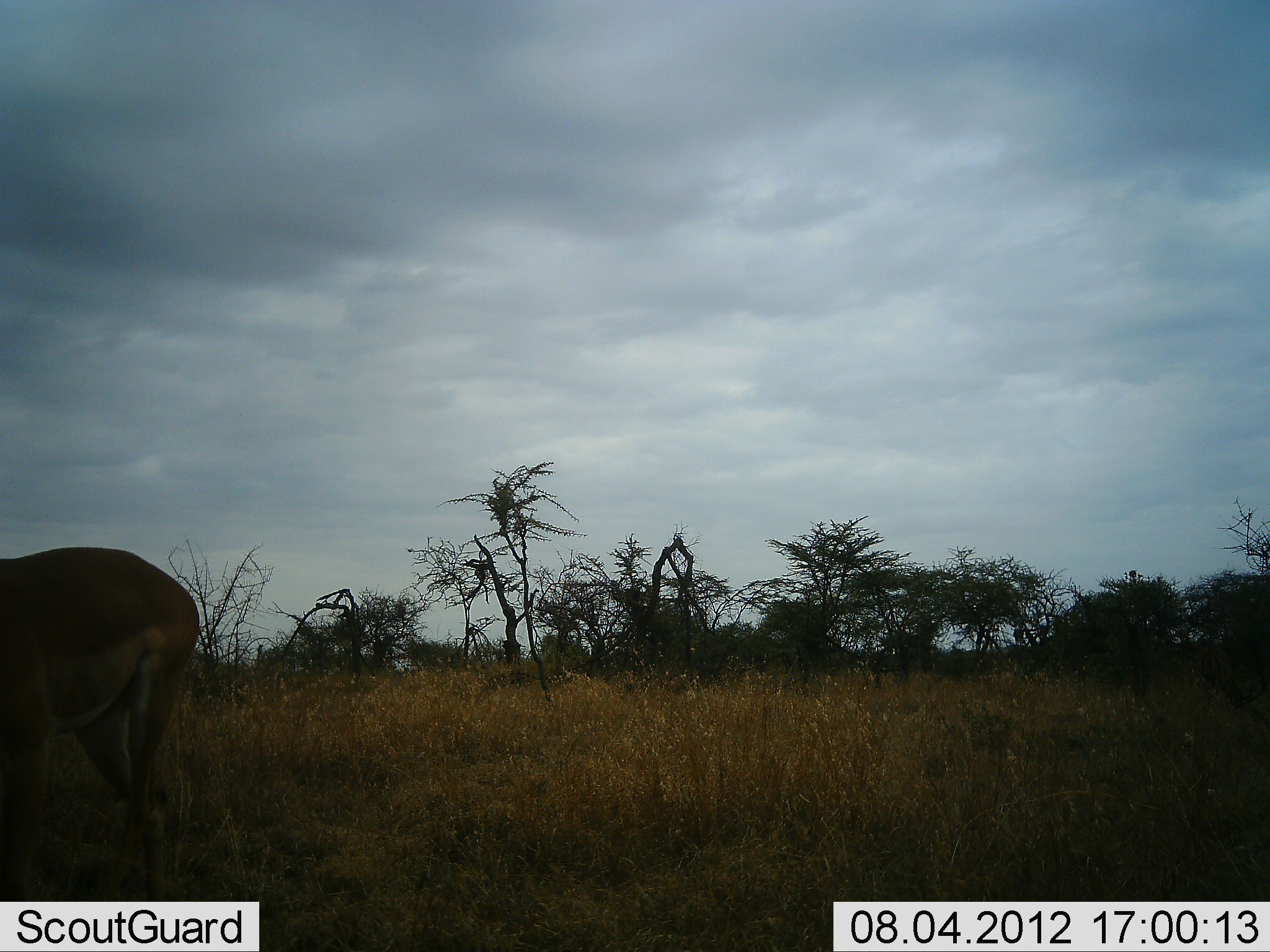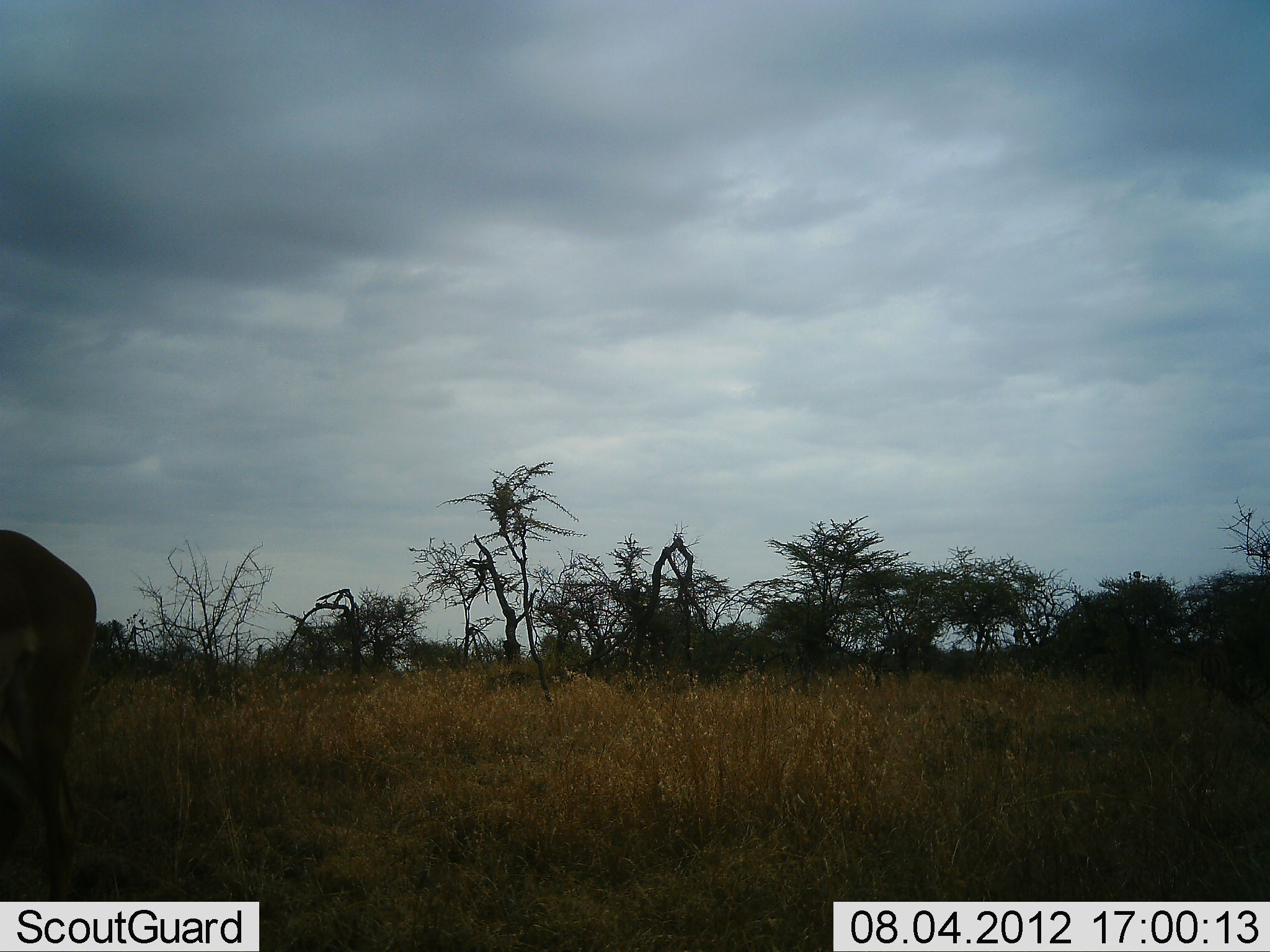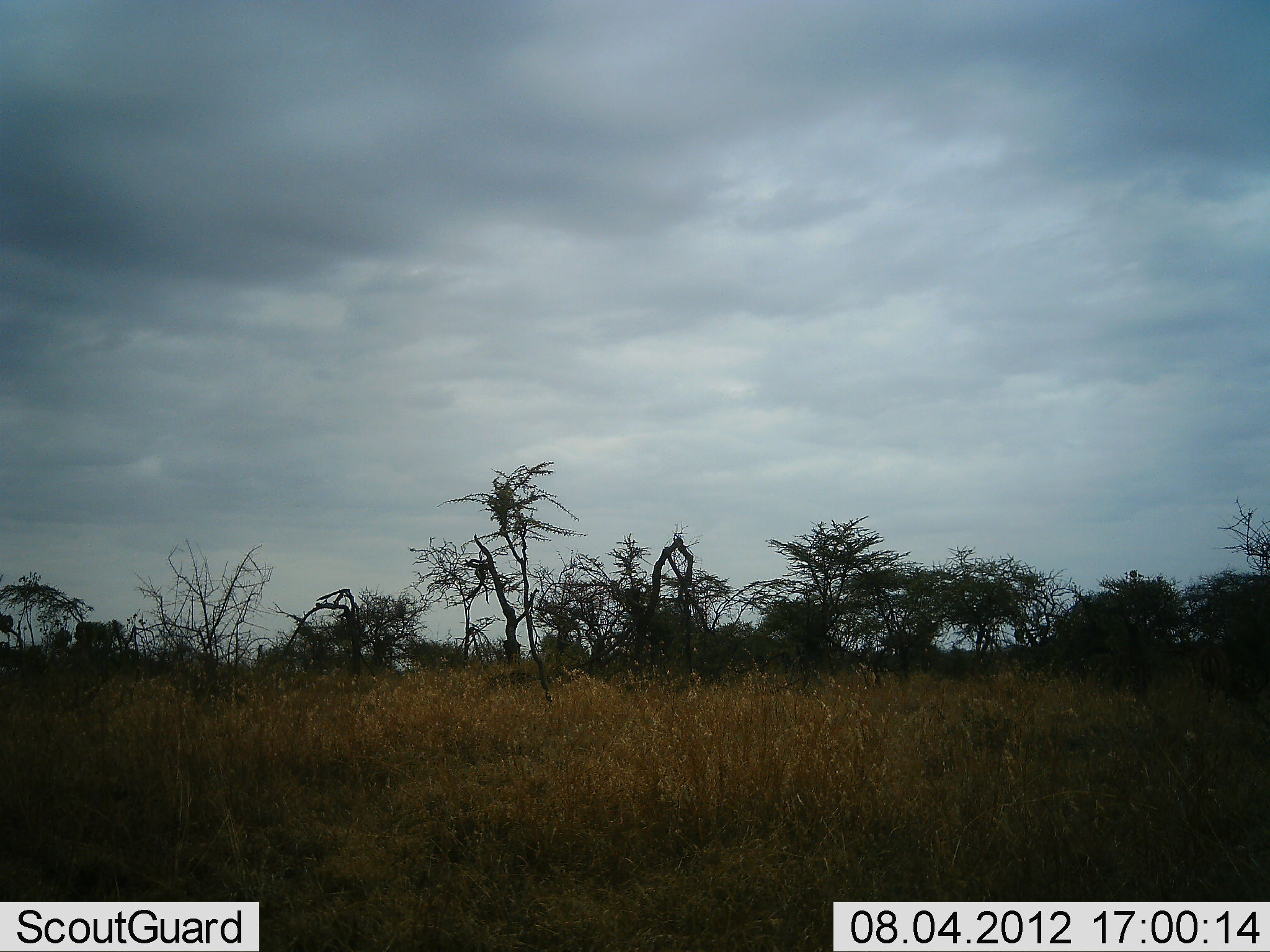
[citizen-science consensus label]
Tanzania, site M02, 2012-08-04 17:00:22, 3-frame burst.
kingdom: Animalia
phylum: Chordata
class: Mammalia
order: Artiodactyla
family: Bovidae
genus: Aepyceros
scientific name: Aepyceros melampus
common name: impala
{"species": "impala (Aepyceros melampus)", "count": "1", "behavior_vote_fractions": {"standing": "10%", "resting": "0%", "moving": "80%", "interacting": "0%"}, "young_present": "0%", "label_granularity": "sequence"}